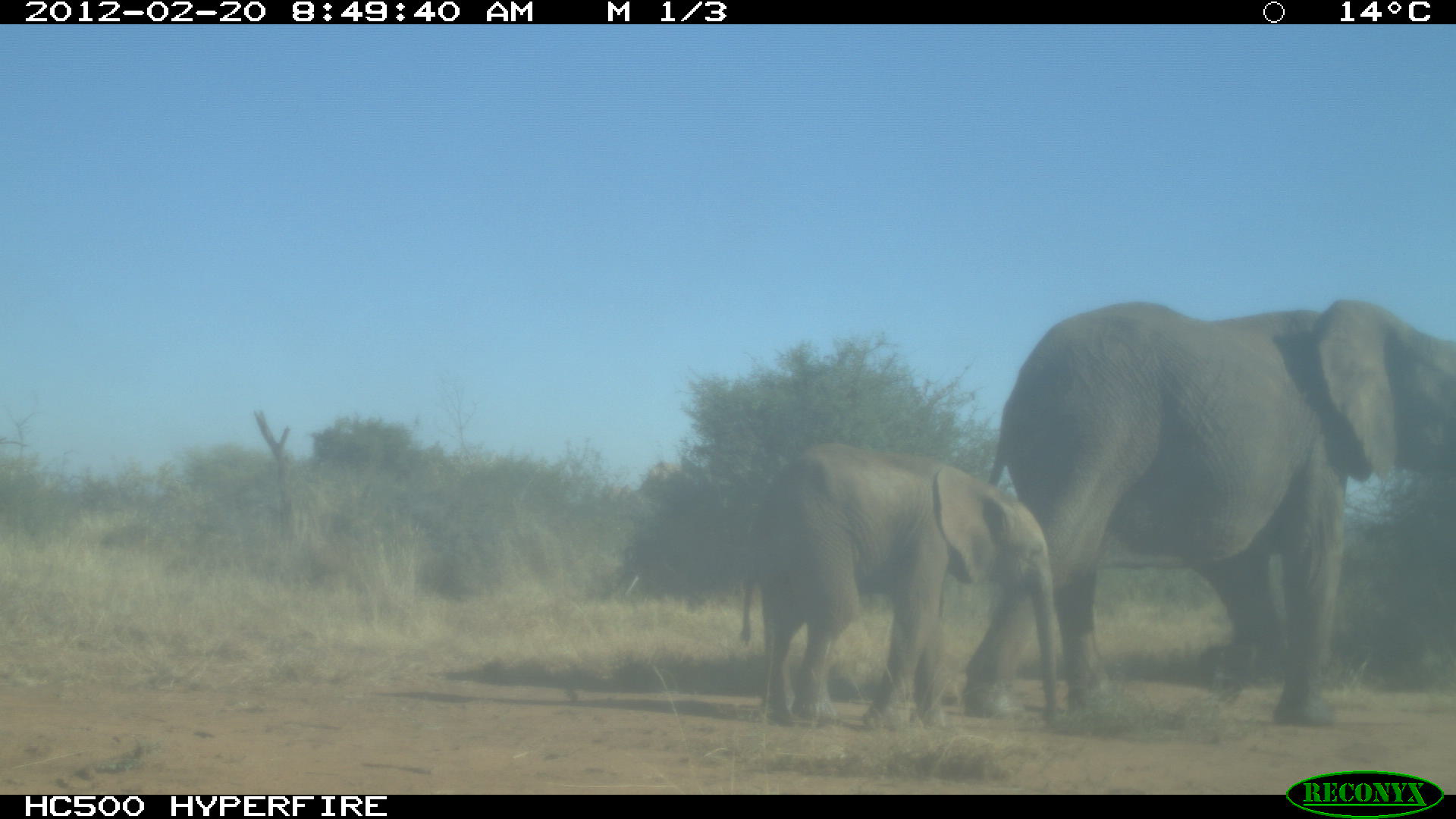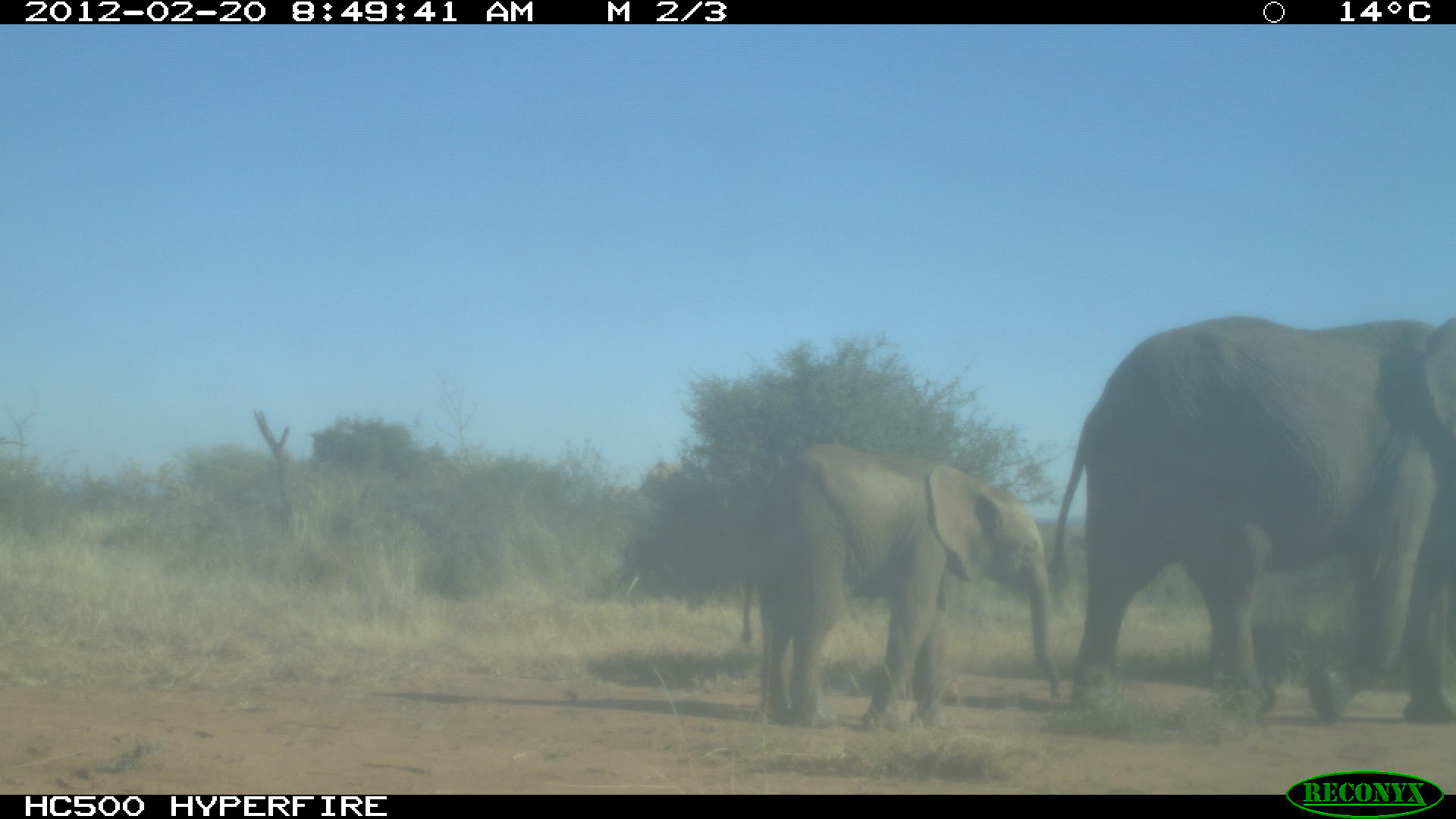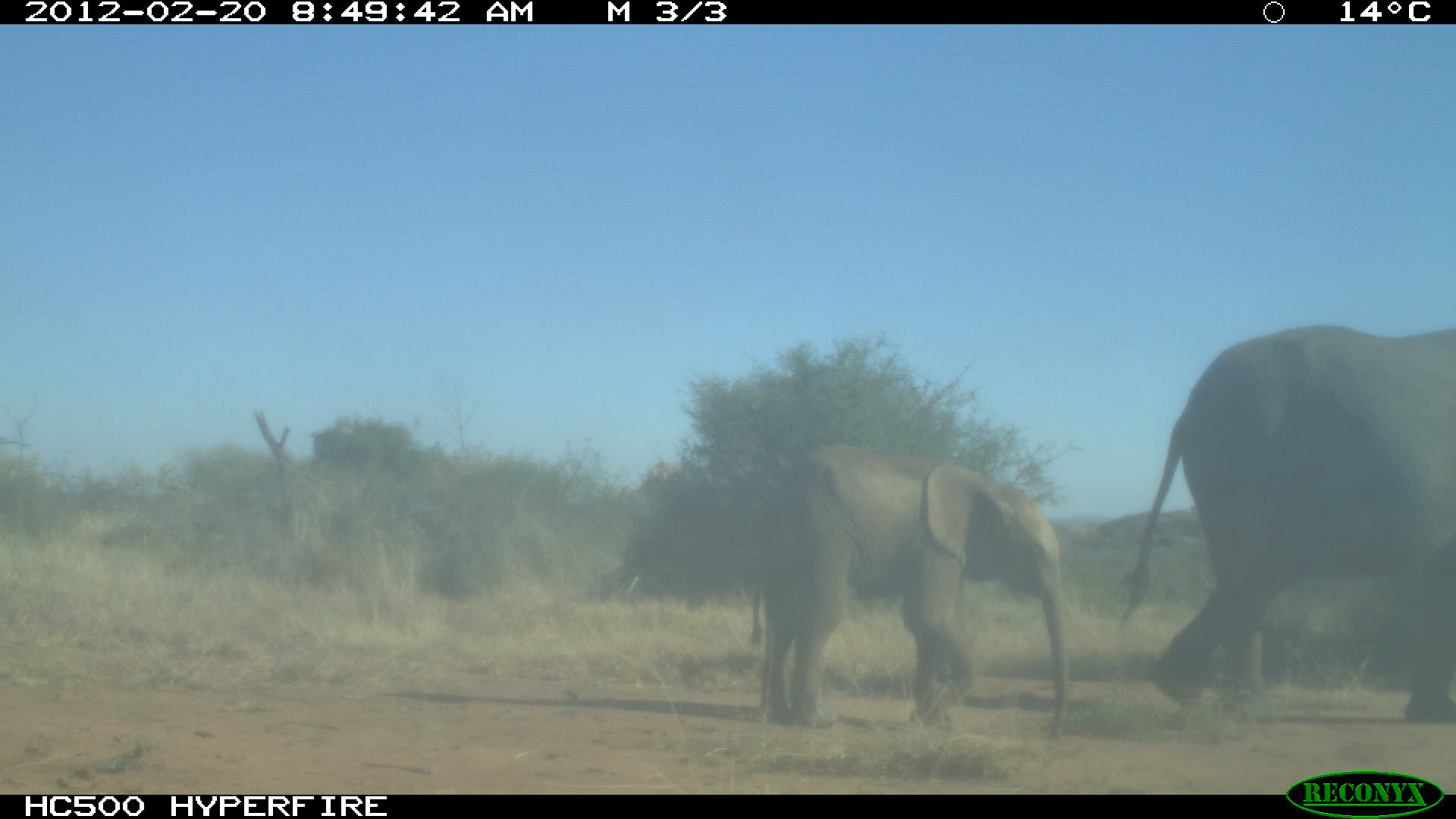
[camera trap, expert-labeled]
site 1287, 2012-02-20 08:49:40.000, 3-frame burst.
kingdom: Animalia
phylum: Chordata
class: Mammalia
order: Proboscidea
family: Elephantidae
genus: Loxodonta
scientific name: Loxodonta africana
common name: african bush elephant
Loxodonta africana (african bush elephant), count 2.